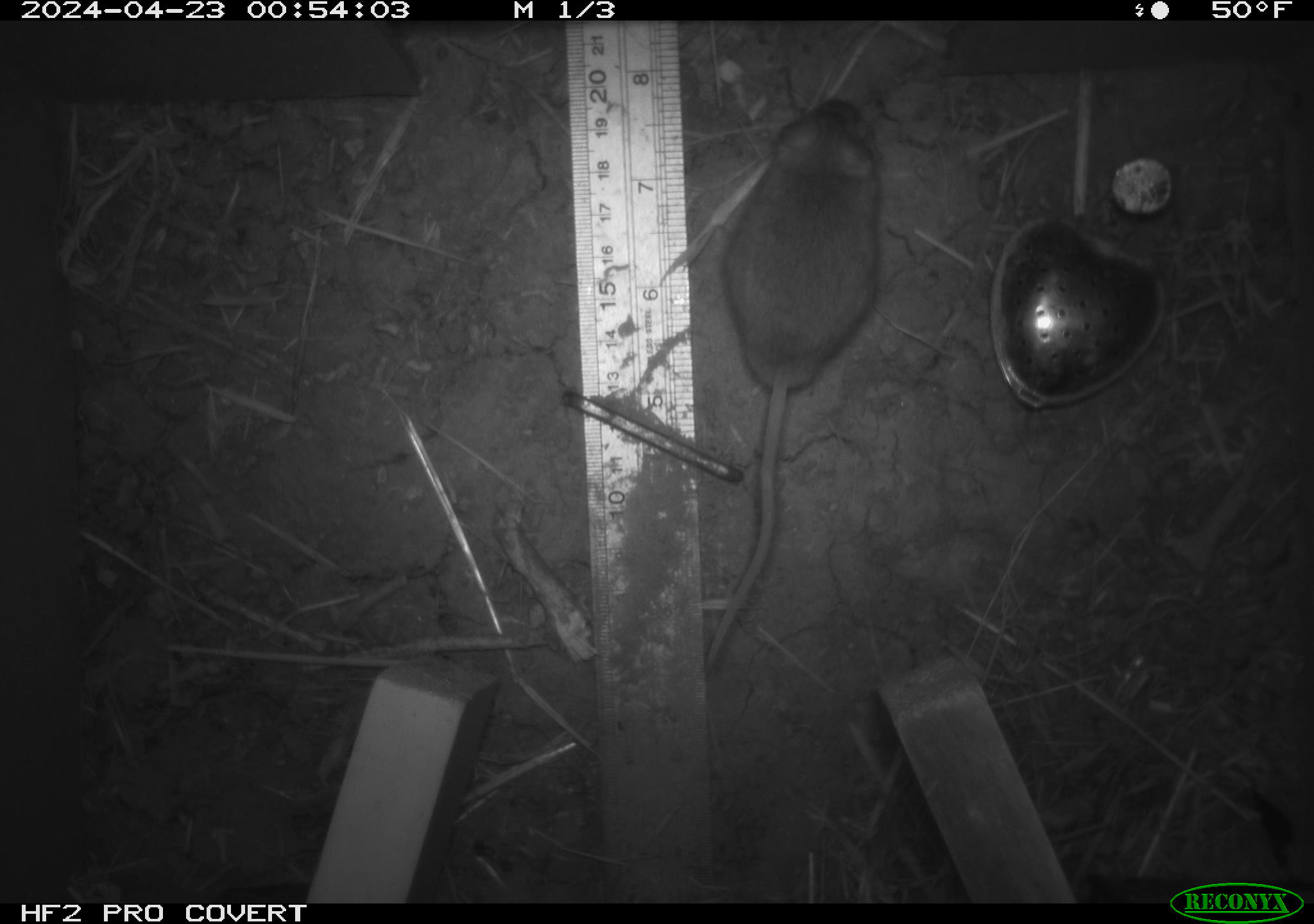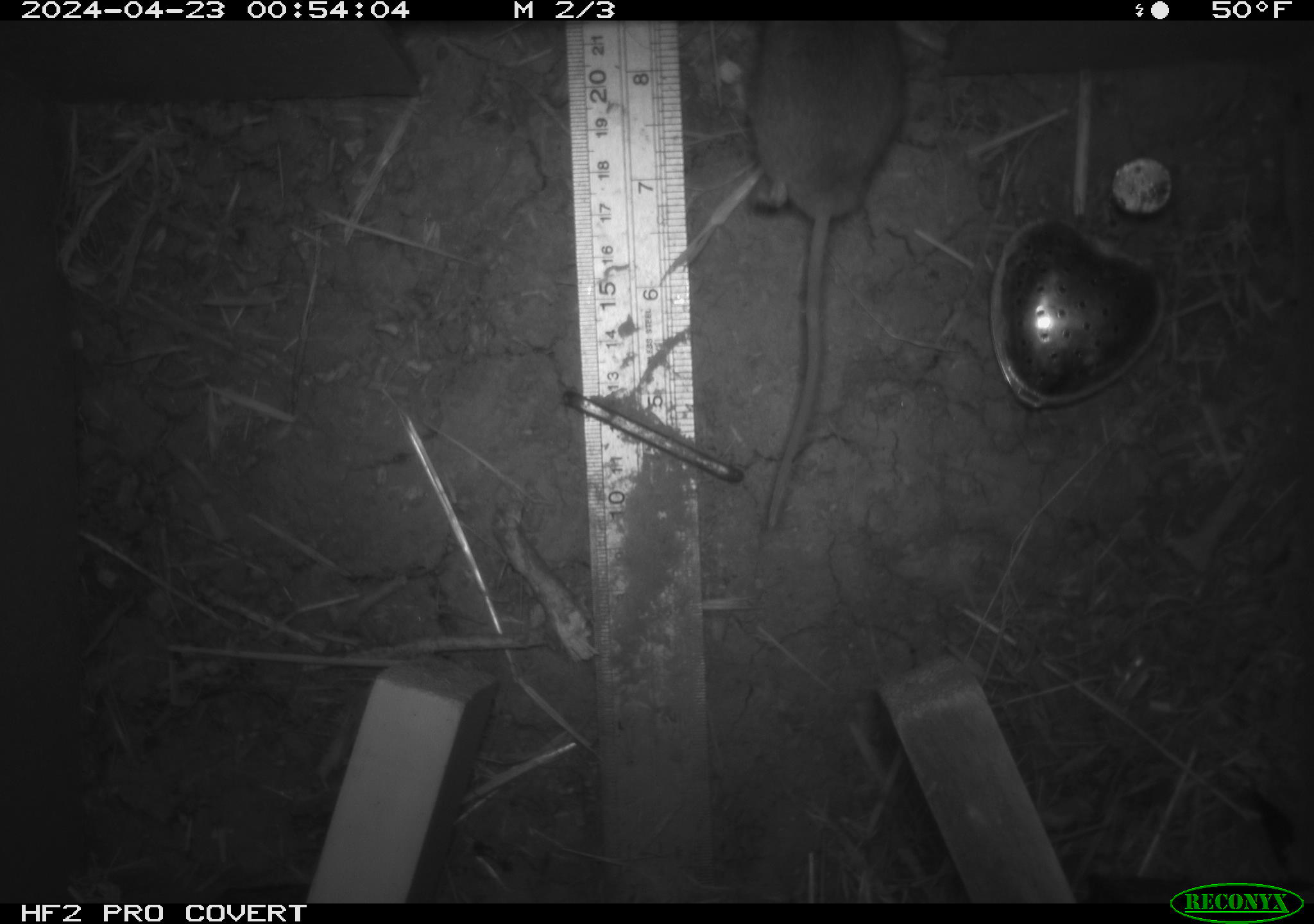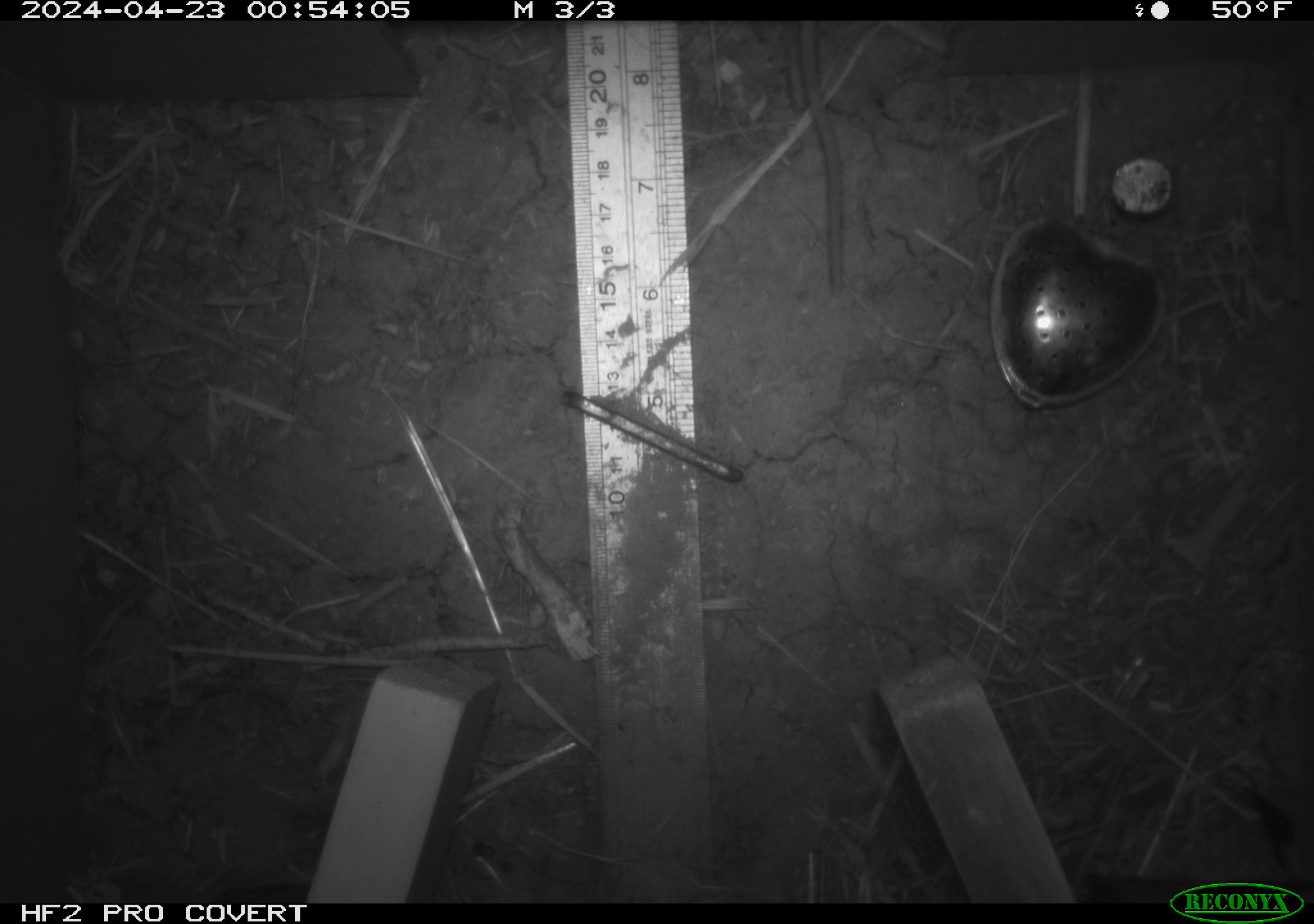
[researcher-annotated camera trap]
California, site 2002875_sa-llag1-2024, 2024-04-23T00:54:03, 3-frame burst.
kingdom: Animalia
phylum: Chordata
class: Mammalia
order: Rodentia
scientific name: Rodentia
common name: mouse species